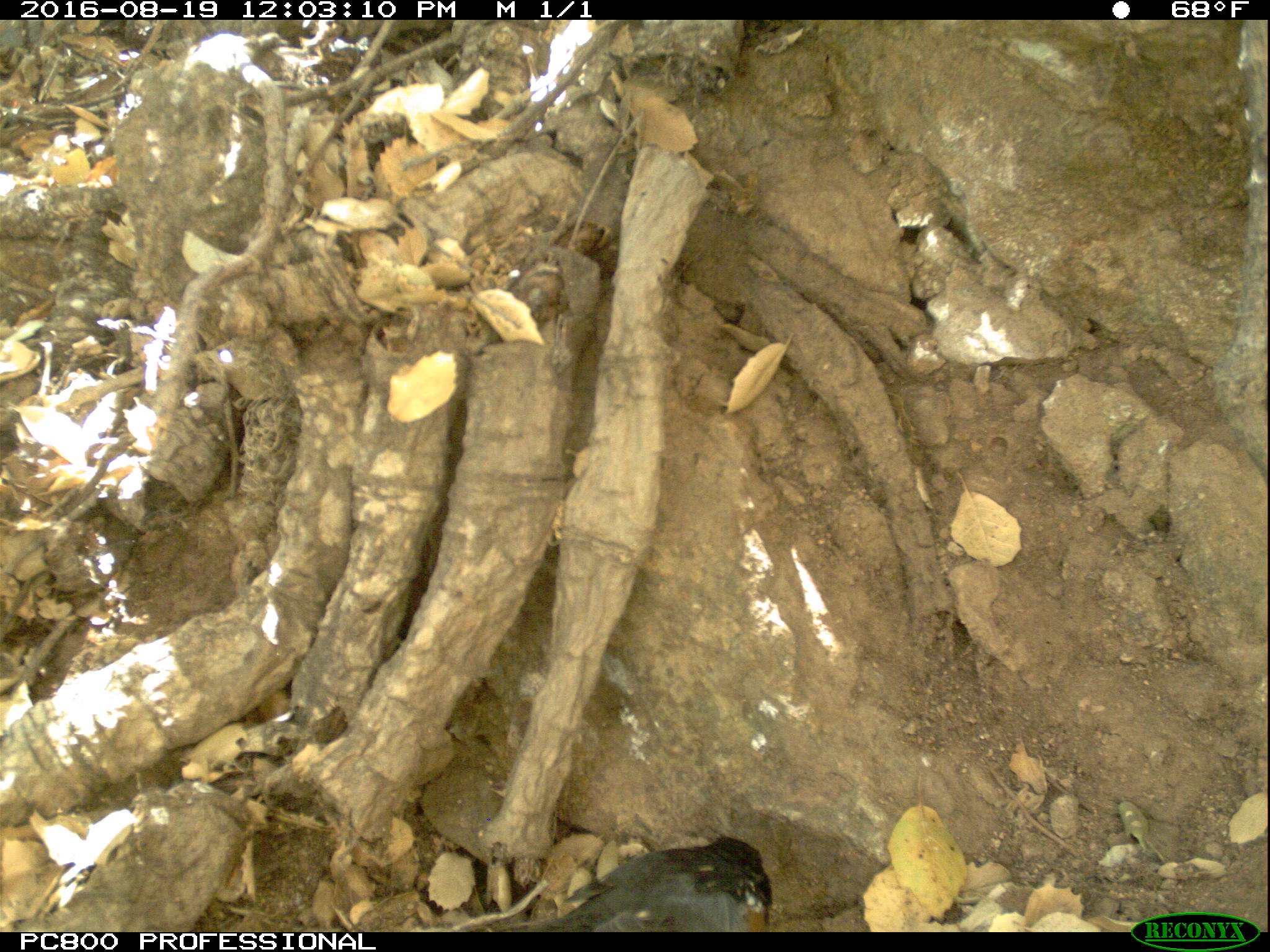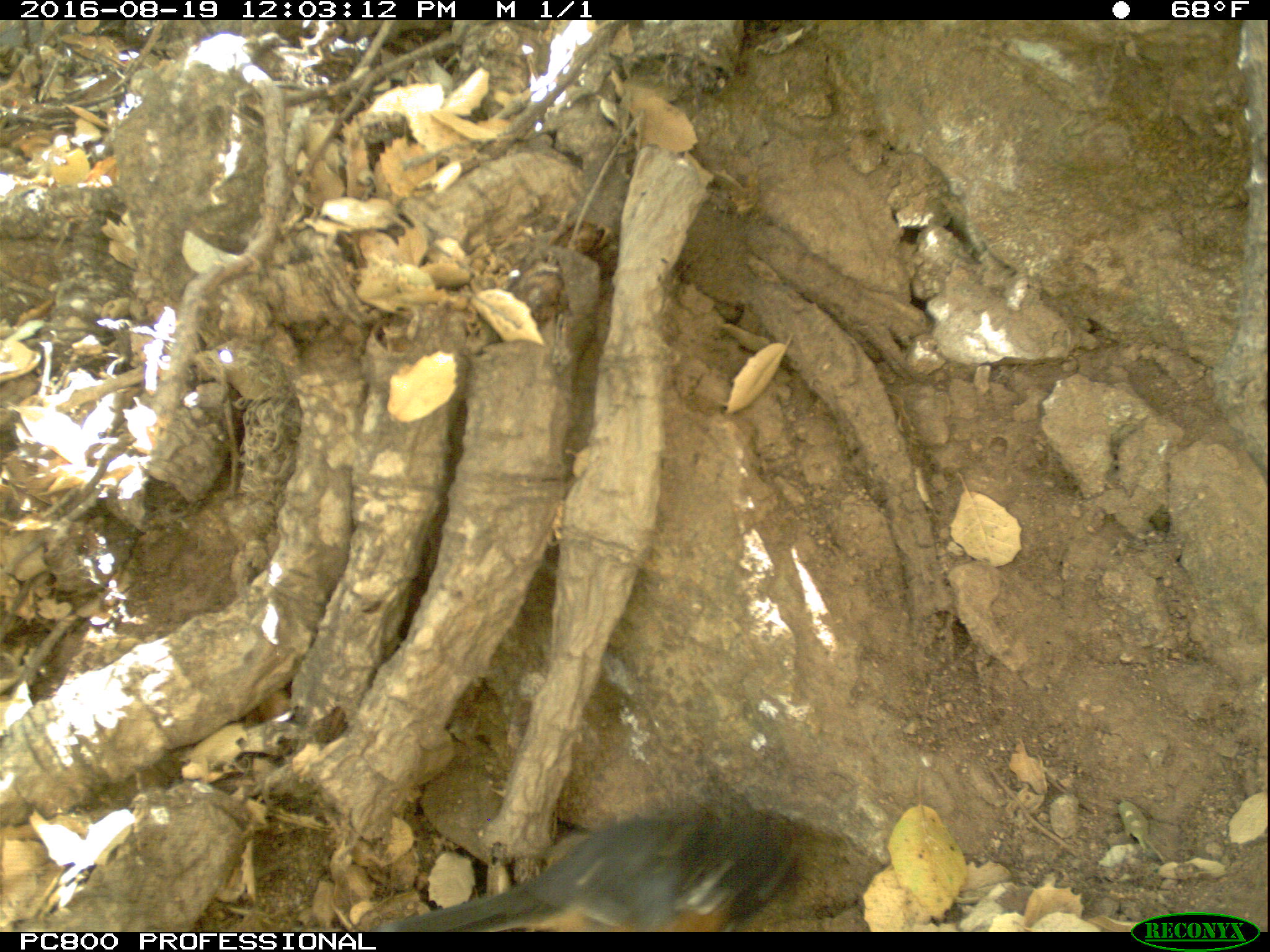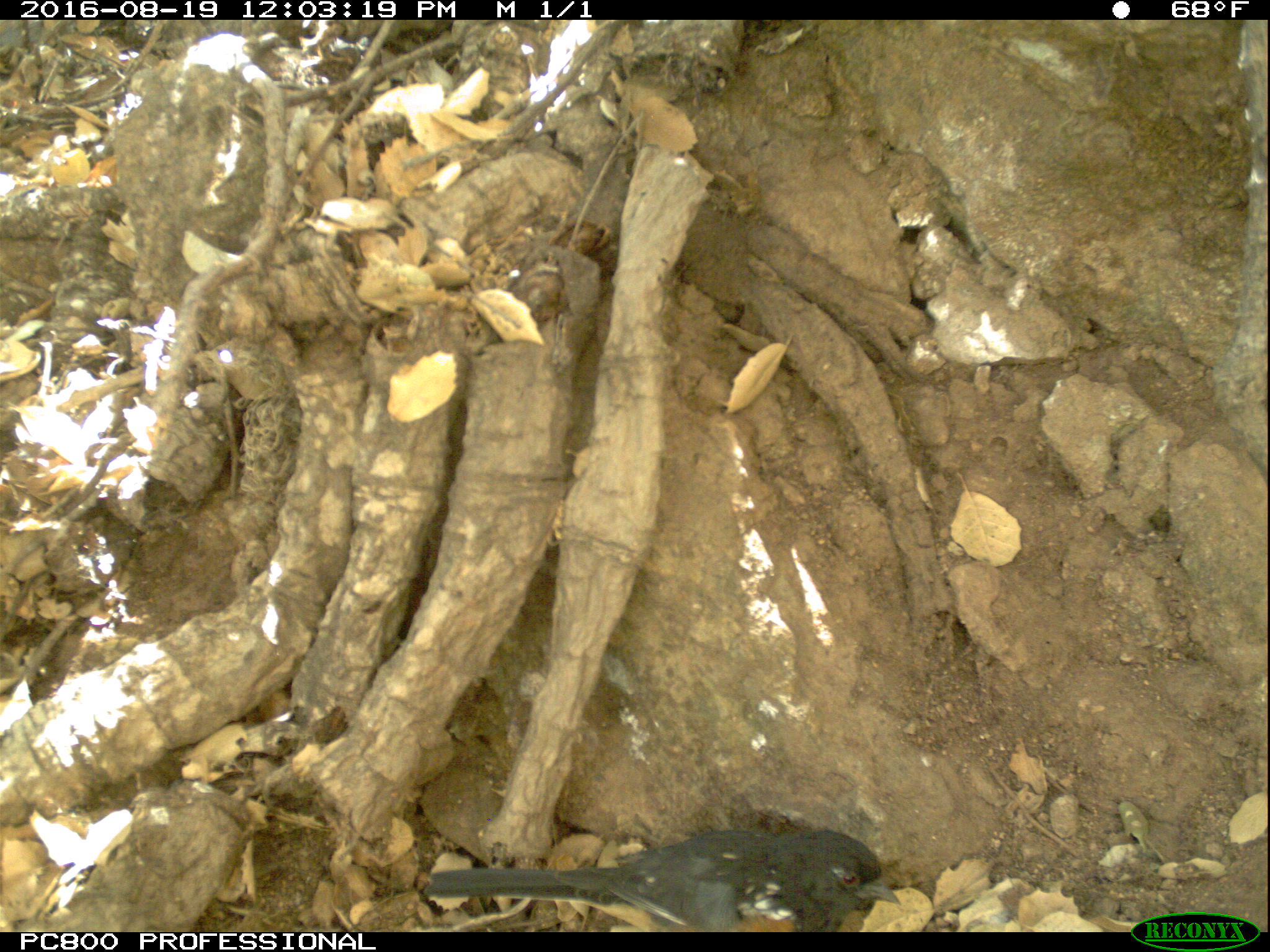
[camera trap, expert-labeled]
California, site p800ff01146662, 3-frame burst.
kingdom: Animalia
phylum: Chordata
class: Aves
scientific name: Aves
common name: bird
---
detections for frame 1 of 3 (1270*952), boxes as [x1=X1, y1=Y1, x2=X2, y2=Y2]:
bird: [x1=527, y1=834, x2=774, y2=932]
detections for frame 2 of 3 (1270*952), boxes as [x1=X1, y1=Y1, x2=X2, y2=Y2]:
bird: [x1=365, y1=806, x2=811, y2=932]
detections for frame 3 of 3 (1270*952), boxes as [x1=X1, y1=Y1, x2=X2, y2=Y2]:
bird: [x1=429, y1=829, x2=900, y2=932]